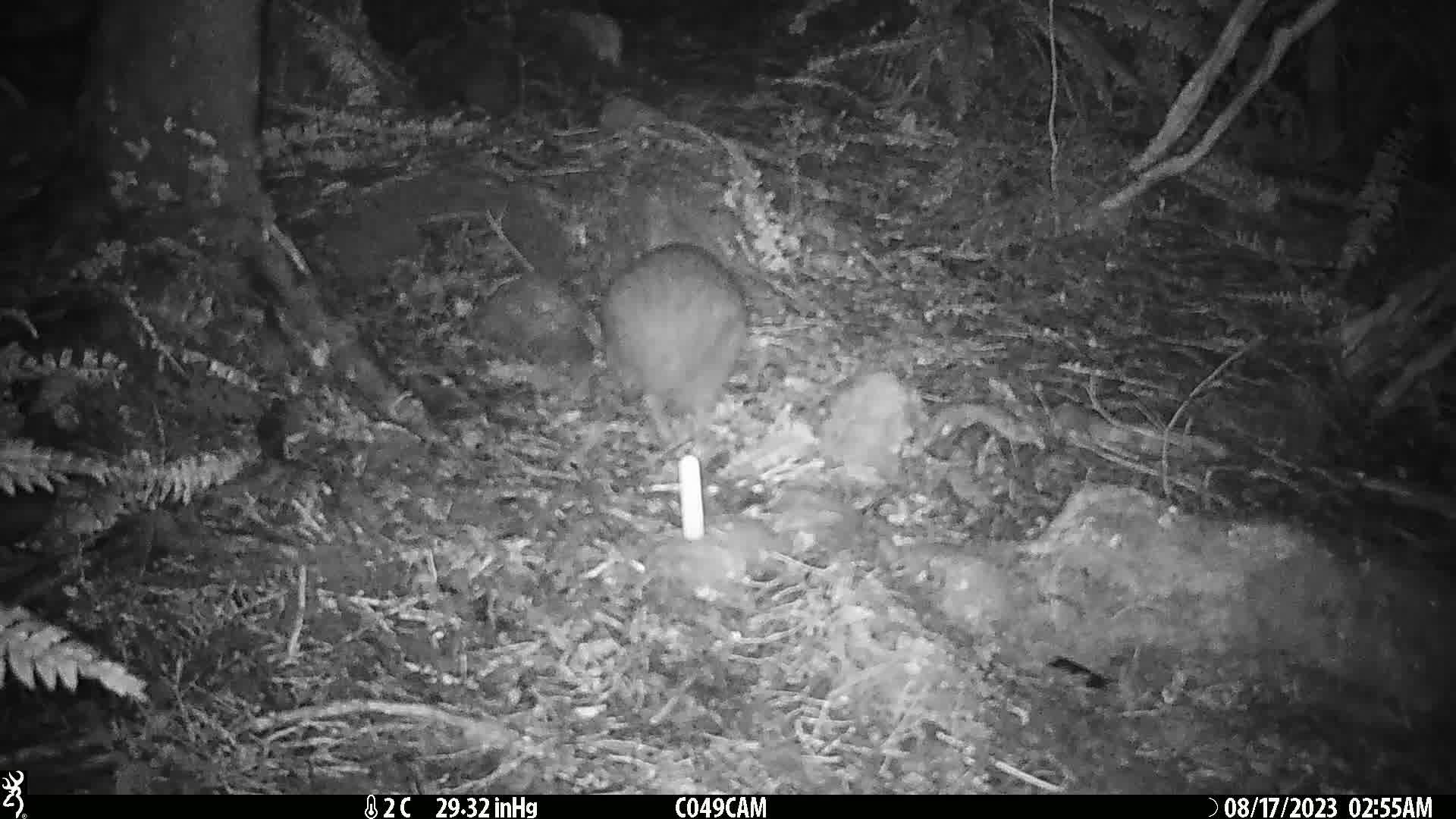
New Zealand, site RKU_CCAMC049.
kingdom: Animalia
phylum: Chordata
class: Aves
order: Apterygiformes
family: Apterygidae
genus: Apteryx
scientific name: Apteryx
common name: kiwi